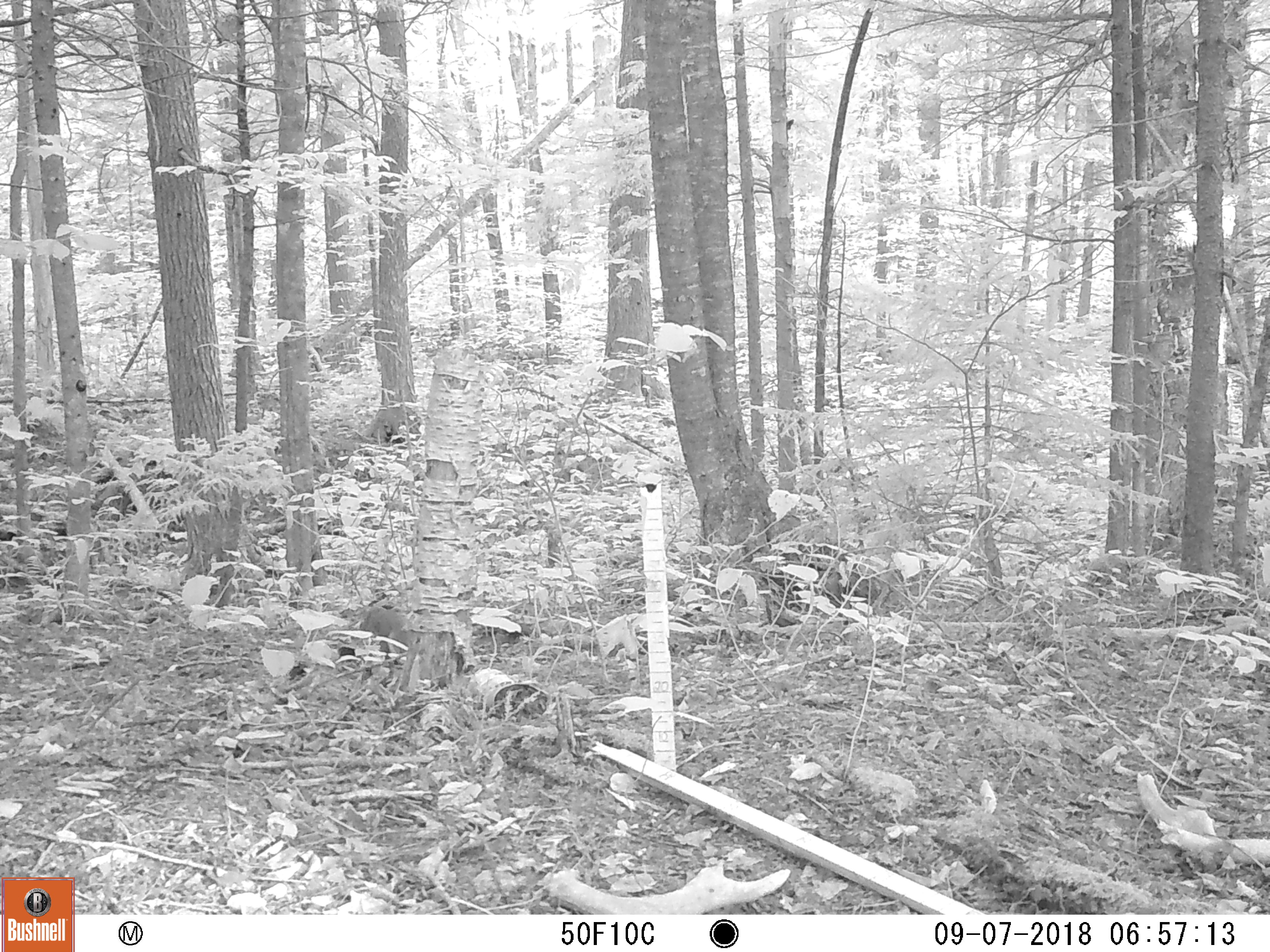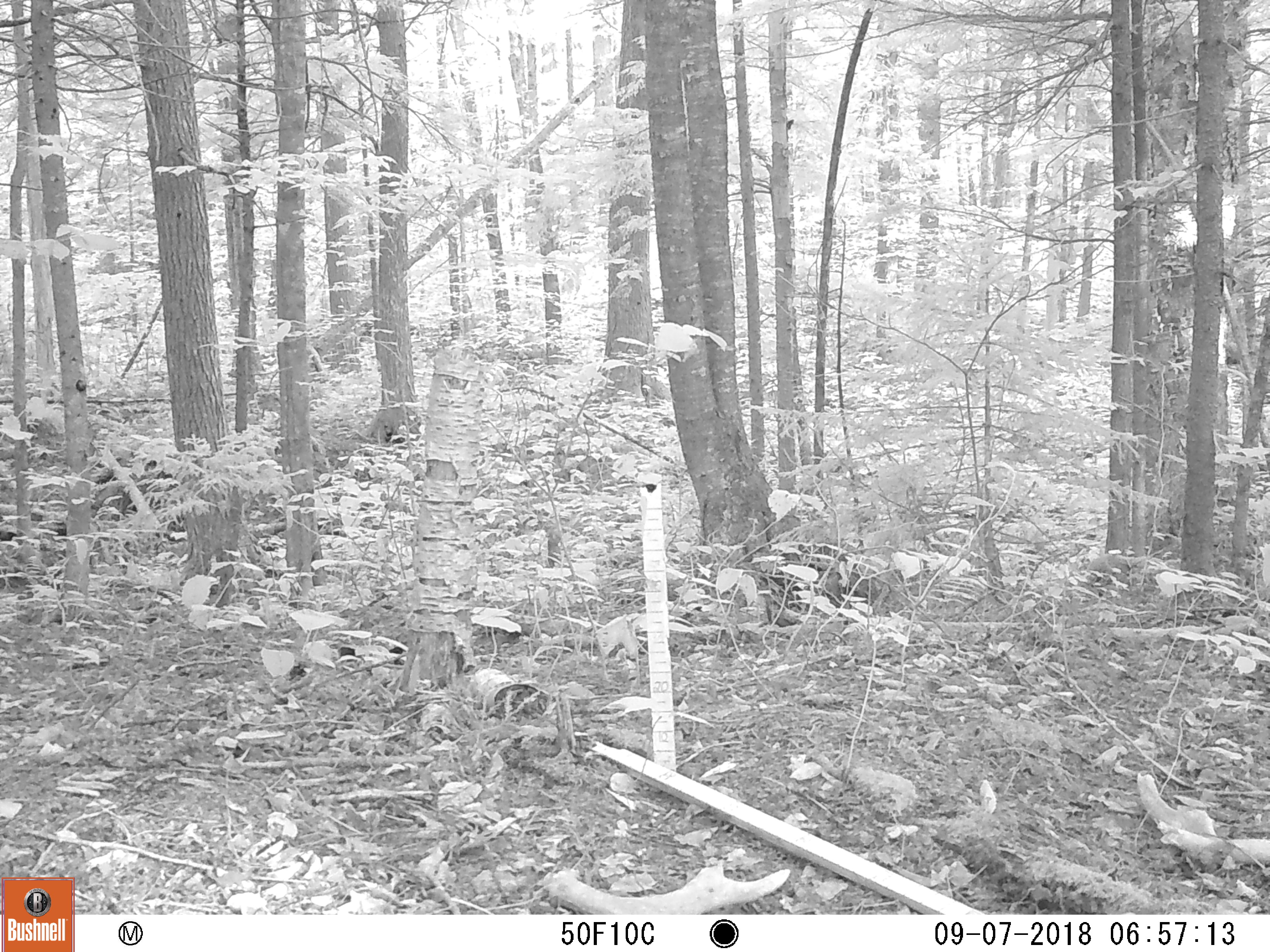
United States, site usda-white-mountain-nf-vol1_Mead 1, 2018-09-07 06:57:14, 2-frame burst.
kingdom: Animalia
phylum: Chordata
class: Mammalia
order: Lagomorpha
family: Leporidae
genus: Lepus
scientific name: Lepus americanus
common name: snowshoe hare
Snowshoe hare (Lepus americanus).